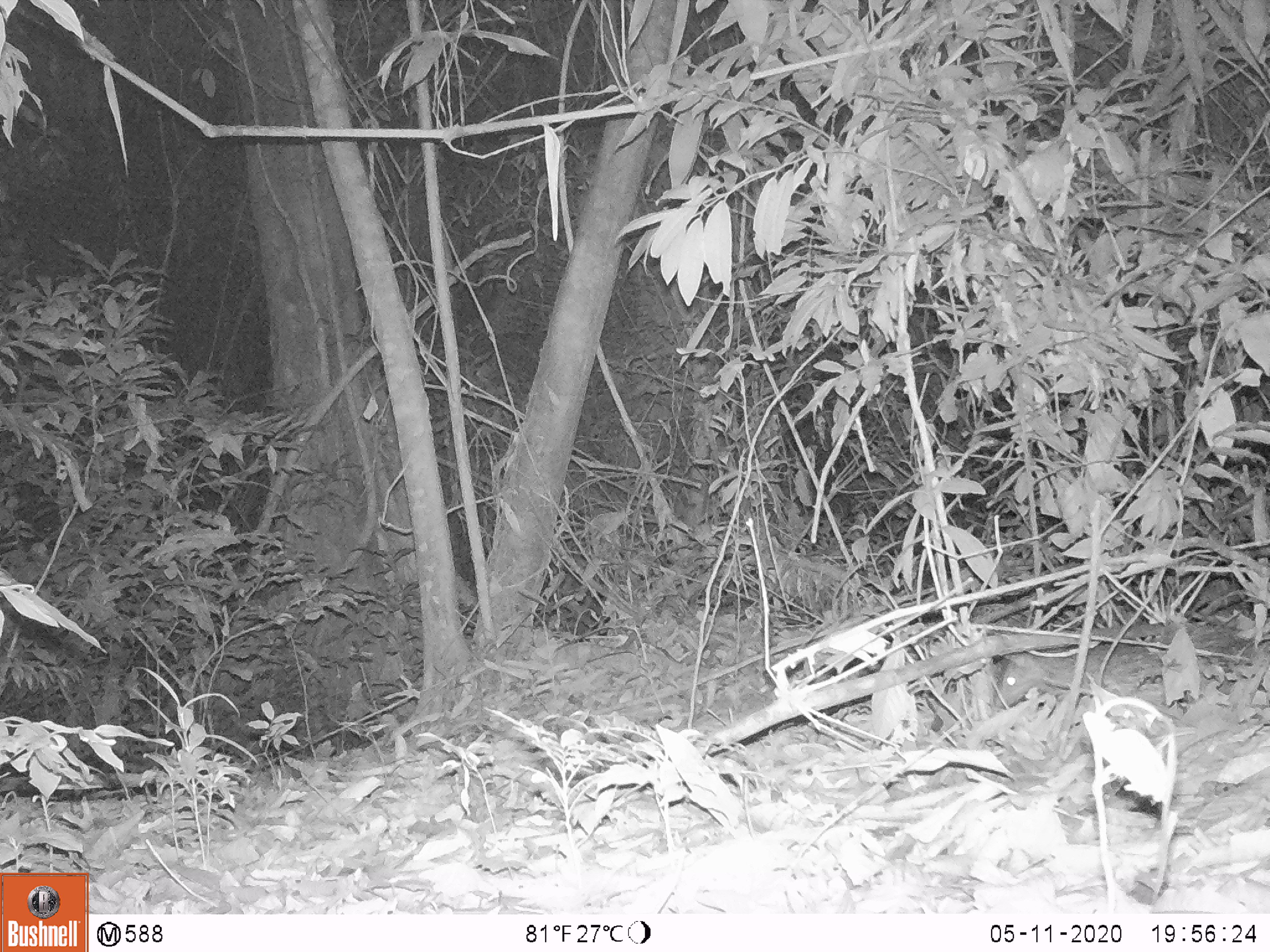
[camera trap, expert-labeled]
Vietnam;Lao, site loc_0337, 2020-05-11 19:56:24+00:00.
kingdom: Animalia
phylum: Chordata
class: Mammalia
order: Rodentia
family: Hystricidae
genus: Atherurus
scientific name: Atherurus macrourus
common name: asiatic brush-tailed porcupine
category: asiatic brush tailed porcupine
Asiatic brush tailed porcupine (asiatic brush-tailed porcupine) (Atherurus macrourus). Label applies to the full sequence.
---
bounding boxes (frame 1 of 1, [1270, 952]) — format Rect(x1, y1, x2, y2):
asiatic brush tailed porcupine: Rect(991, 616, 1238, 711)